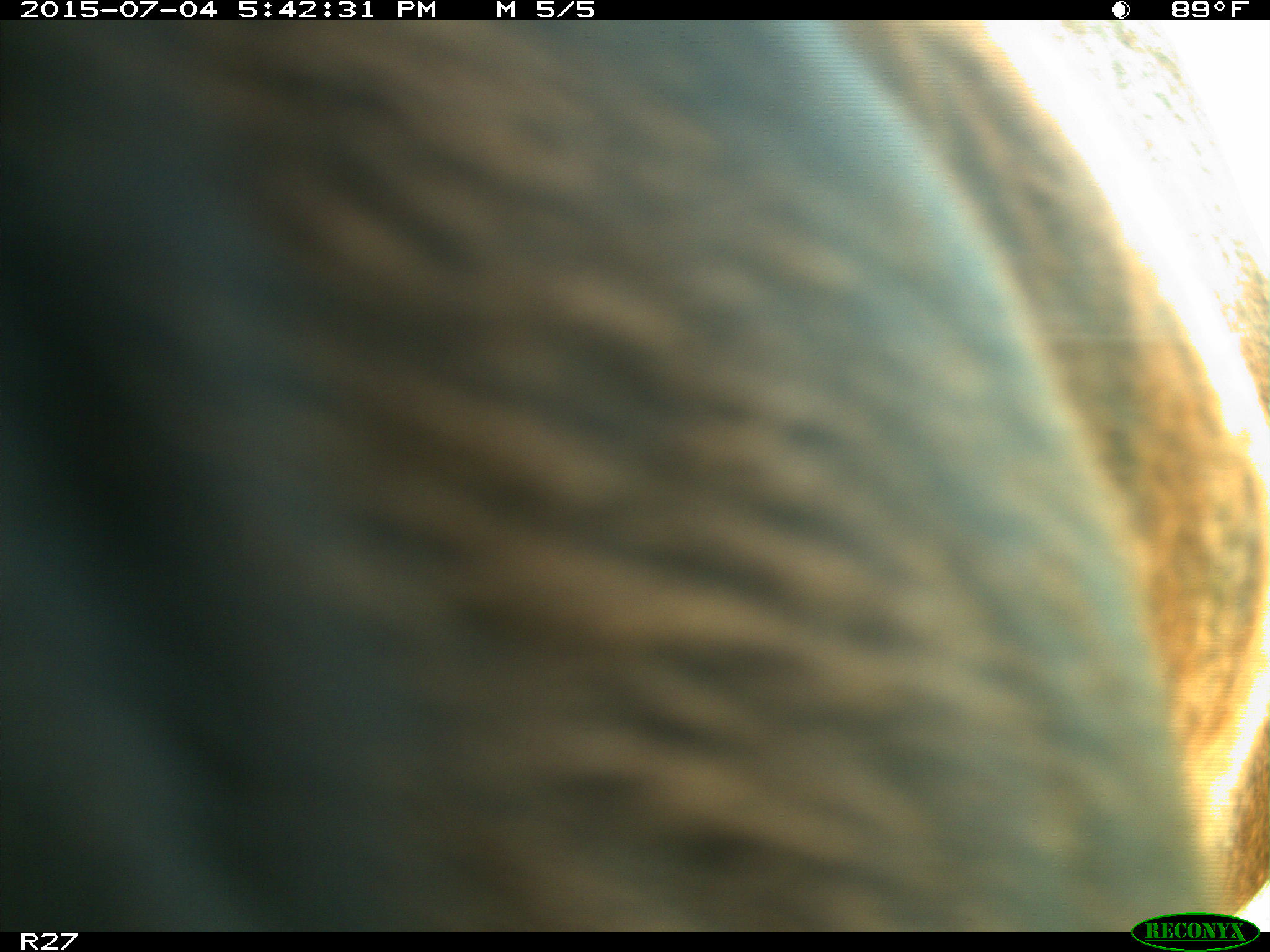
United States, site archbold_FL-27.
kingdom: Animalia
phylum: Chordata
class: Mammalia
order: Artiodactyla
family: Bovidae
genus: Bos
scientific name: Bos taurus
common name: domestic cow